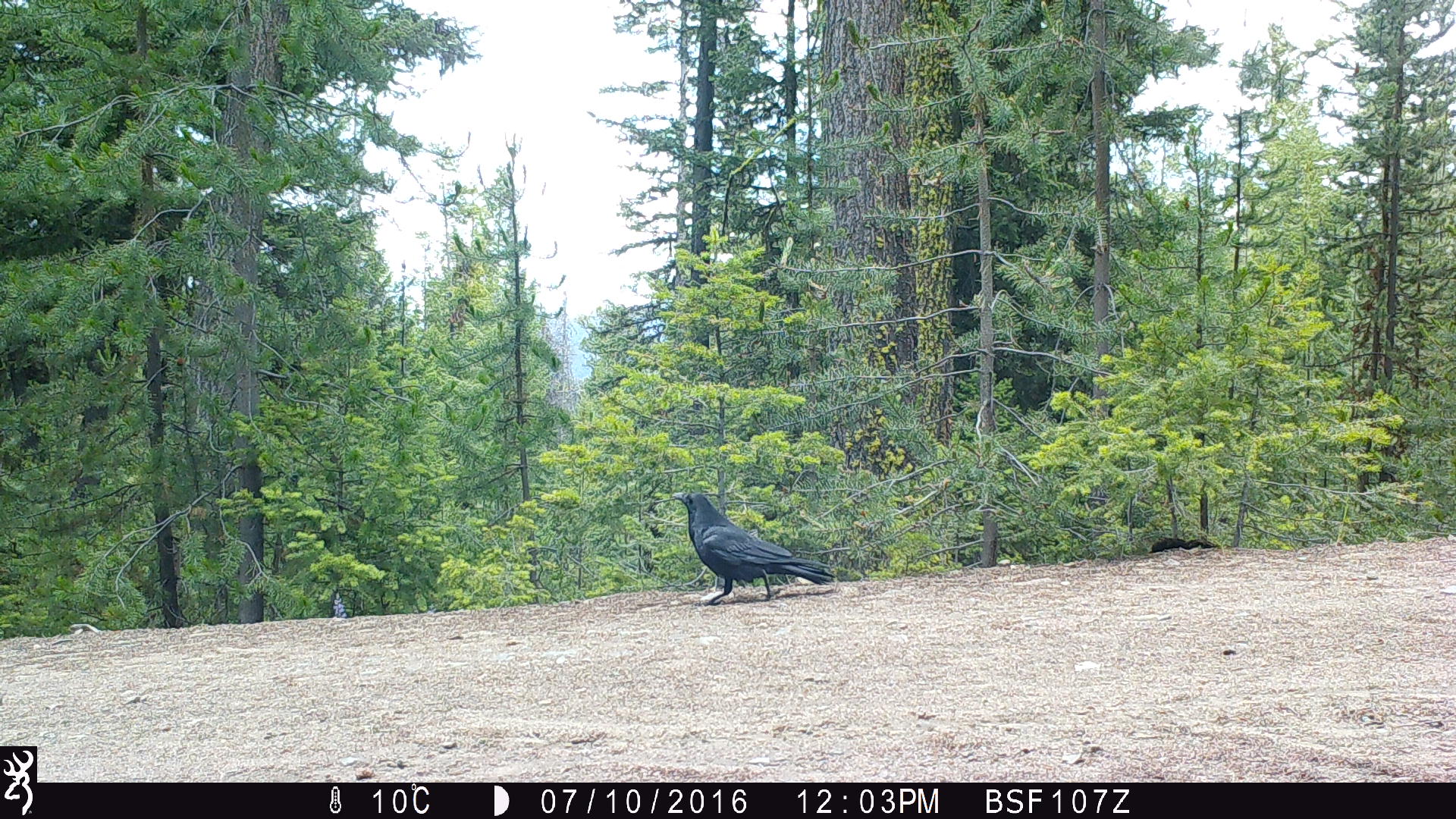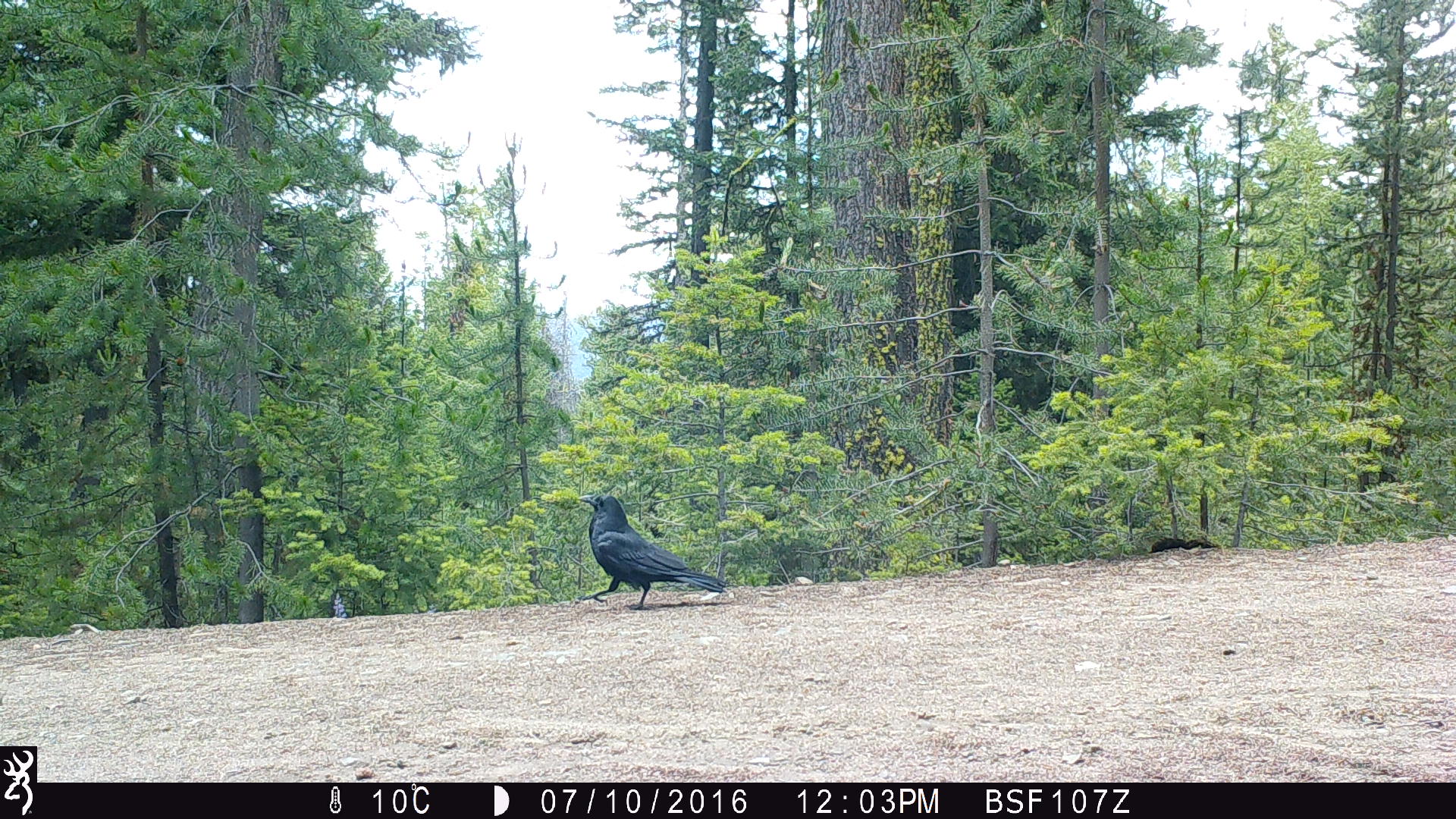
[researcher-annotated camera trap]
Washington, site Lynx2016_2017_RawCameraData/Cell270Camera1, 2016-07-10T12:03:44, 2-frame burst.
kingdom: Animalia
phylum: Chordata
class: Aves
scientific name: Aves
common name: birds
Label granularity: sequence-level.